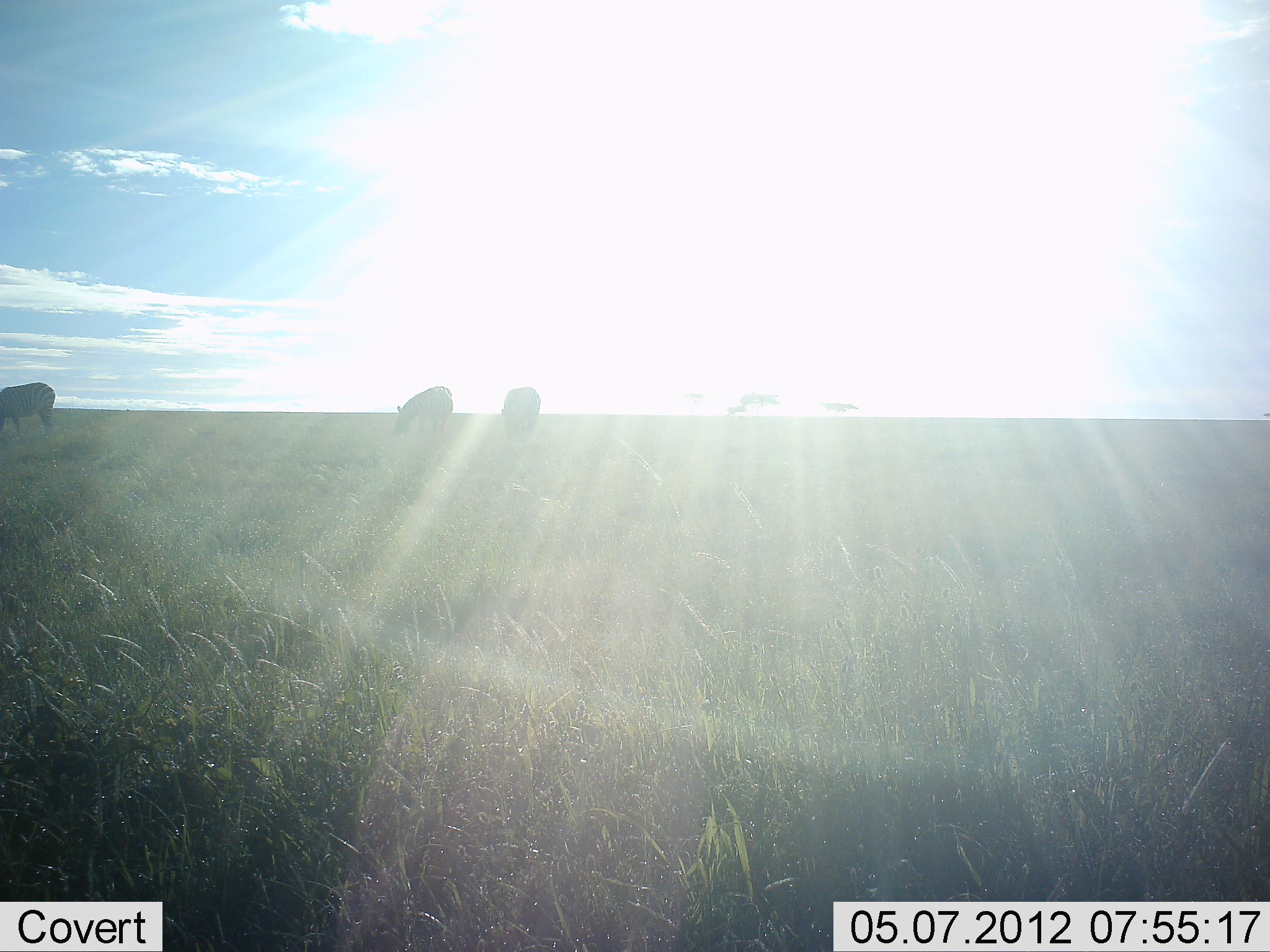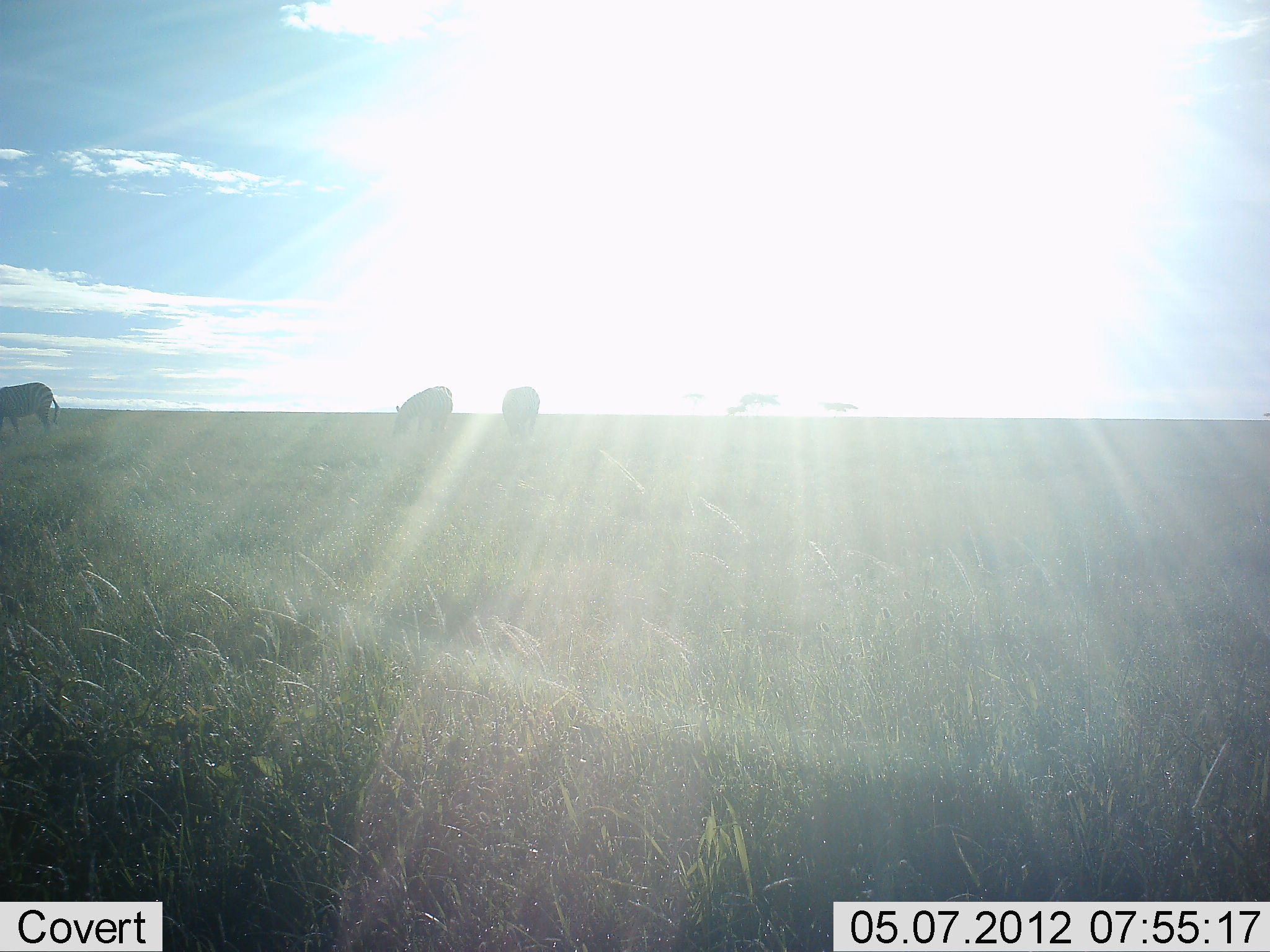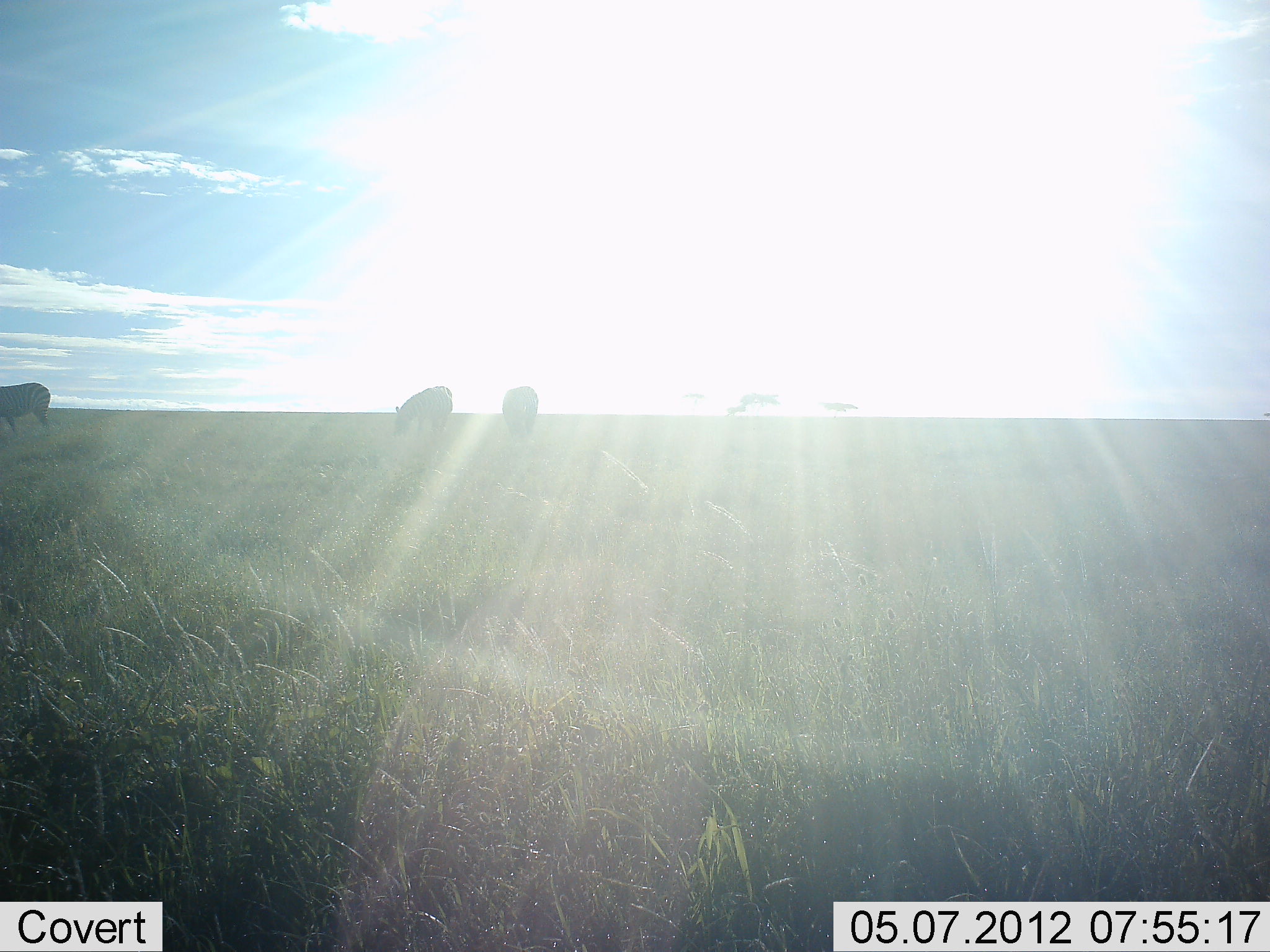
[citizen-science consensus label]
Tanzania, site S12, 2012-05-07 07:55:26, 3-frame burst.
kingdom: Animalia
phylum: Chordata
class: Mammalia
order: Perissodactyla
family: Equidae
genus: Equus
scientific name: Equus quagga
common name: plains zebra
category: zebra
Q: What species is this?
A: Zebra (plains zebra) (Equus quagga).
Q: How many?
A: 3.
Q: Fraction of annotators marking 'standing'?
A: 27%.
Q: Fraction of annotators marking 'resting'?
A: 0%.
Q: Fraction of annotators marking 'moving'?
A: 0%.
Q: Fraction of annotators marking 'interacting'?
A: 0%.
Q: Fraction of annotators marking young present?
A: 0%.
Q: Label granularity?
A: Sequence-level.